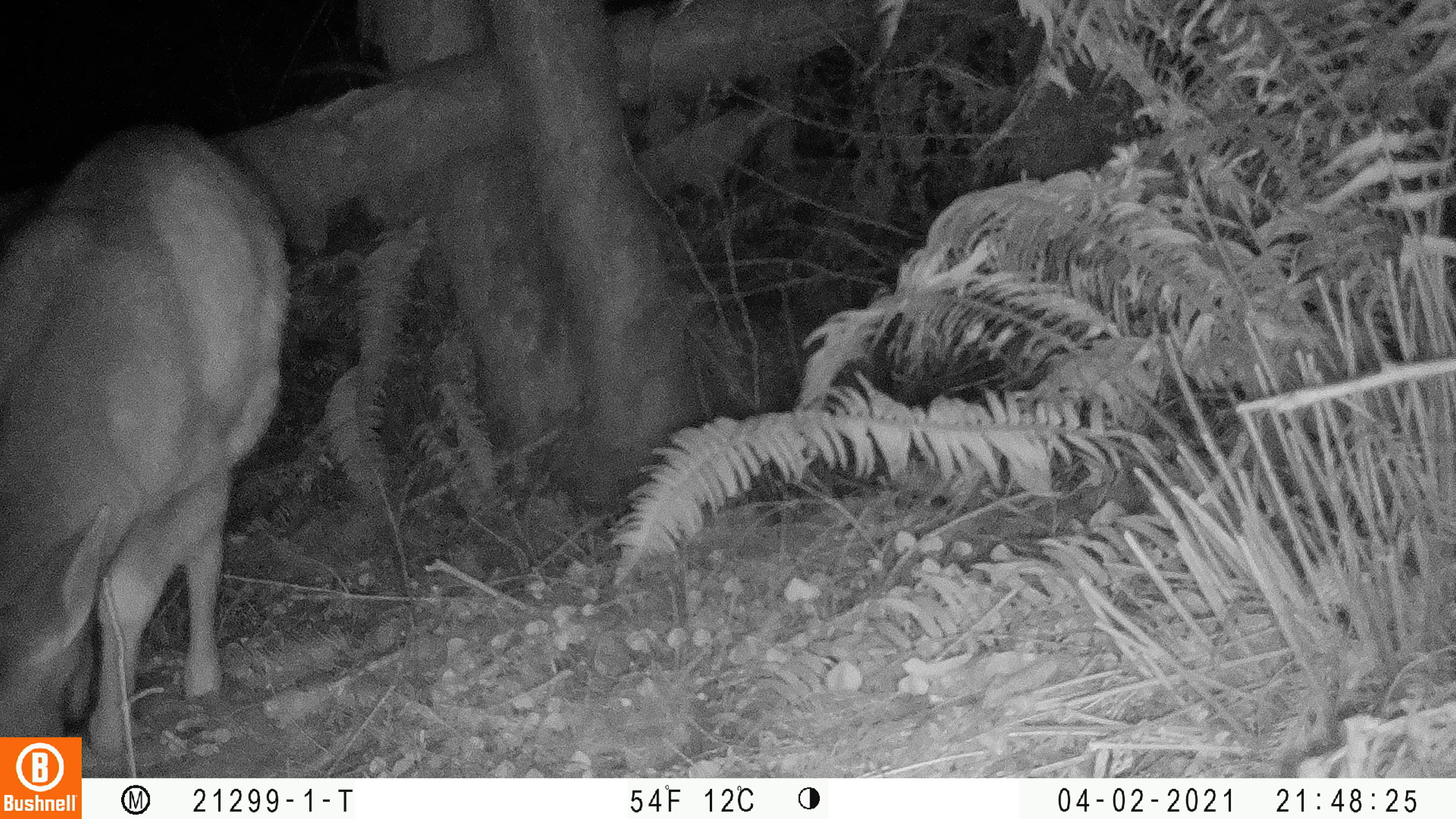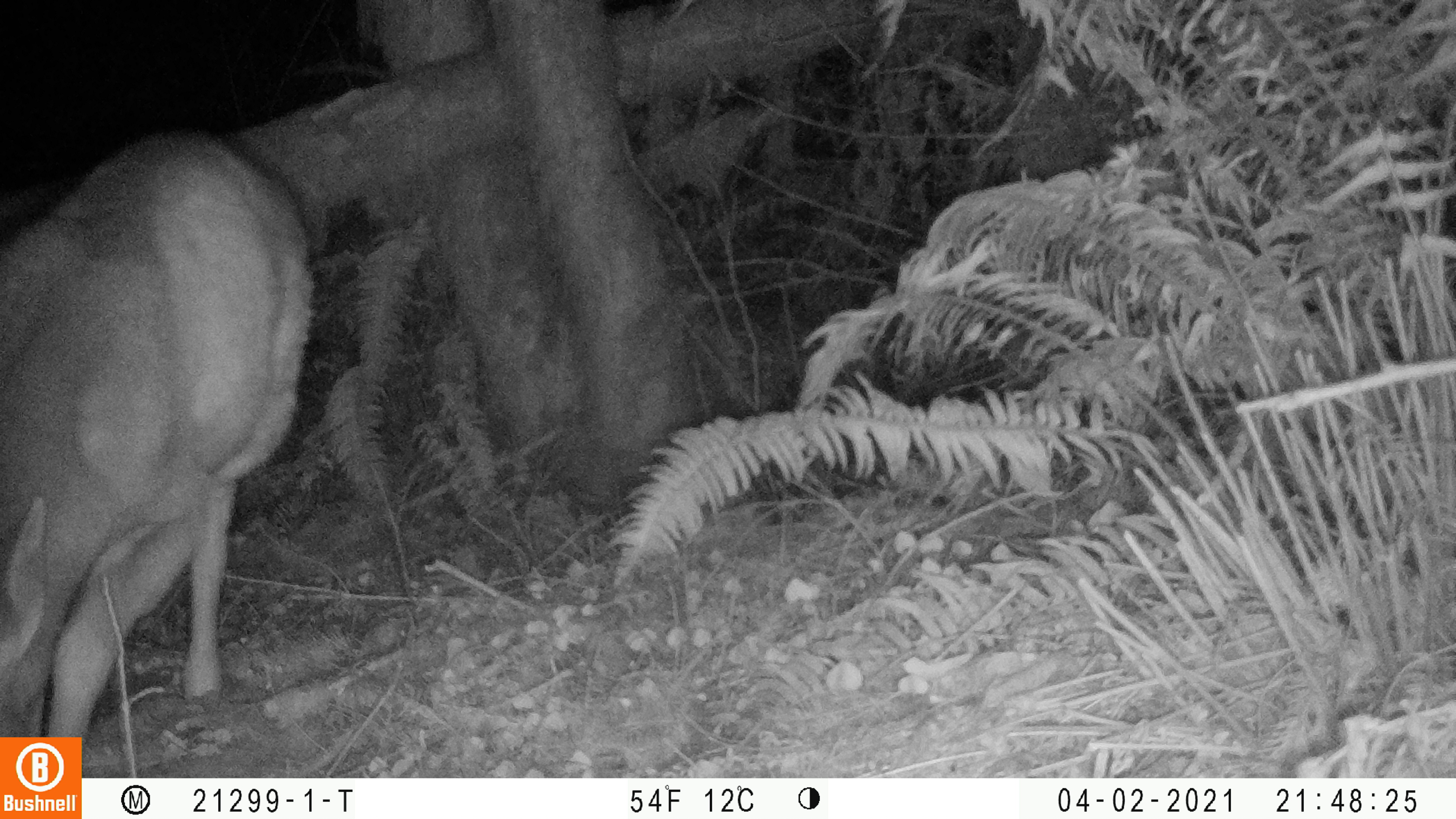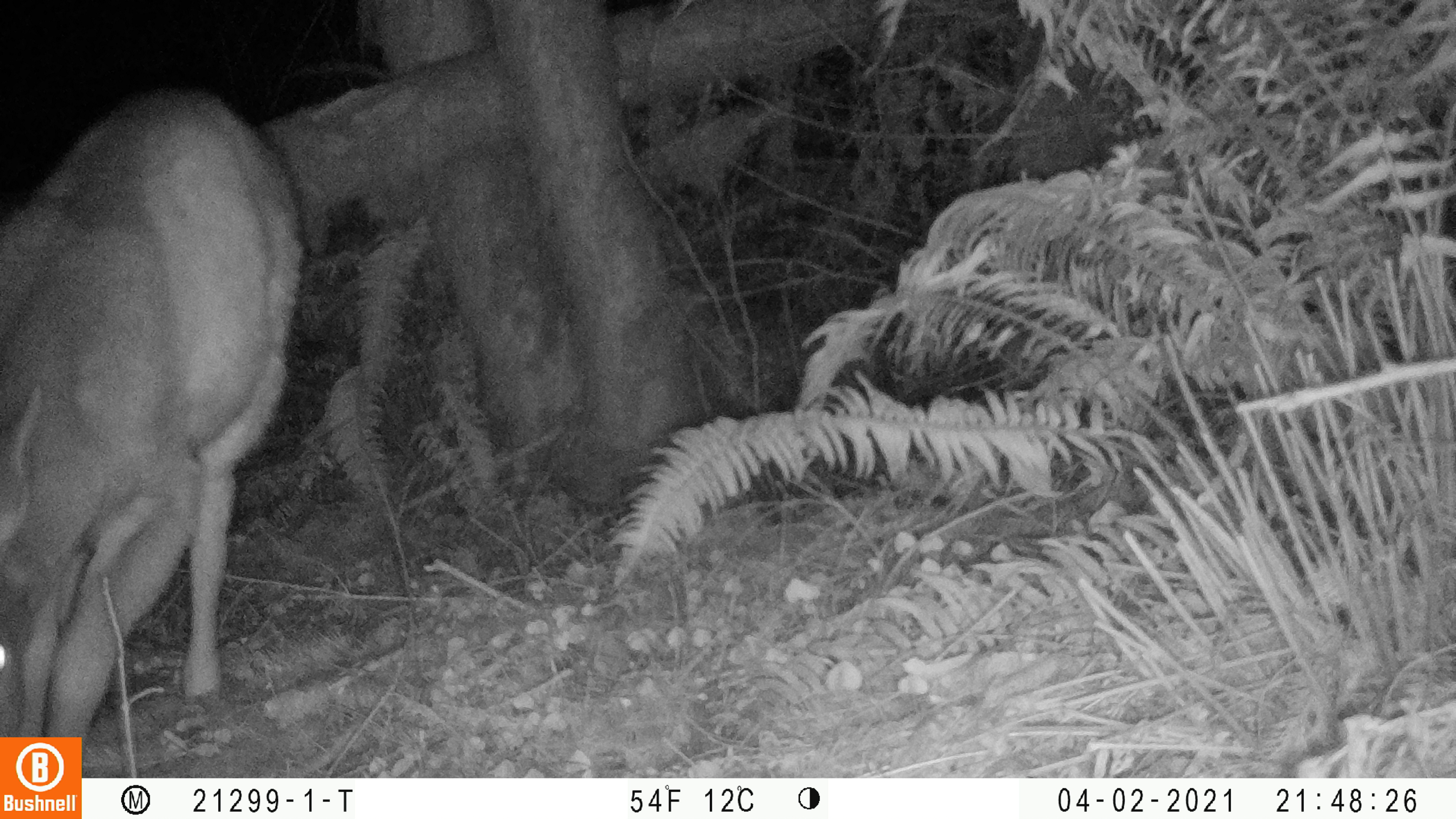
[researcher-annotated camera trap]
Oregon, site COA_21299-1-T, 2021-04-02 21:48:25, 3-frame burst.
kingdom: Animalia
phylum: Chordata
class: Mammalia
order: Artiodactyla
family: Cervidae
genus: Odocoileus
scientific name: Odocoileus hemionus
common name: black-tailed deer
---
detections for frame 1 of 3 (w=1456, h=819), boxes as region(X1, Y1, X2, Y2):
black-tailed deer: region(6, 109, 297, 730)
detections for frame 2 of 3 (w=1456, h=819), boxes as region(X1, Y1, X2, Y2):
black-tailed deer: region(3, 121, 316, 731)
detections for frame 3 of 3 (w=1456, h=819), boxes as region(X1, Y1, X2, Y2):
black-tailed deer: region(1, 75, 314, 731)